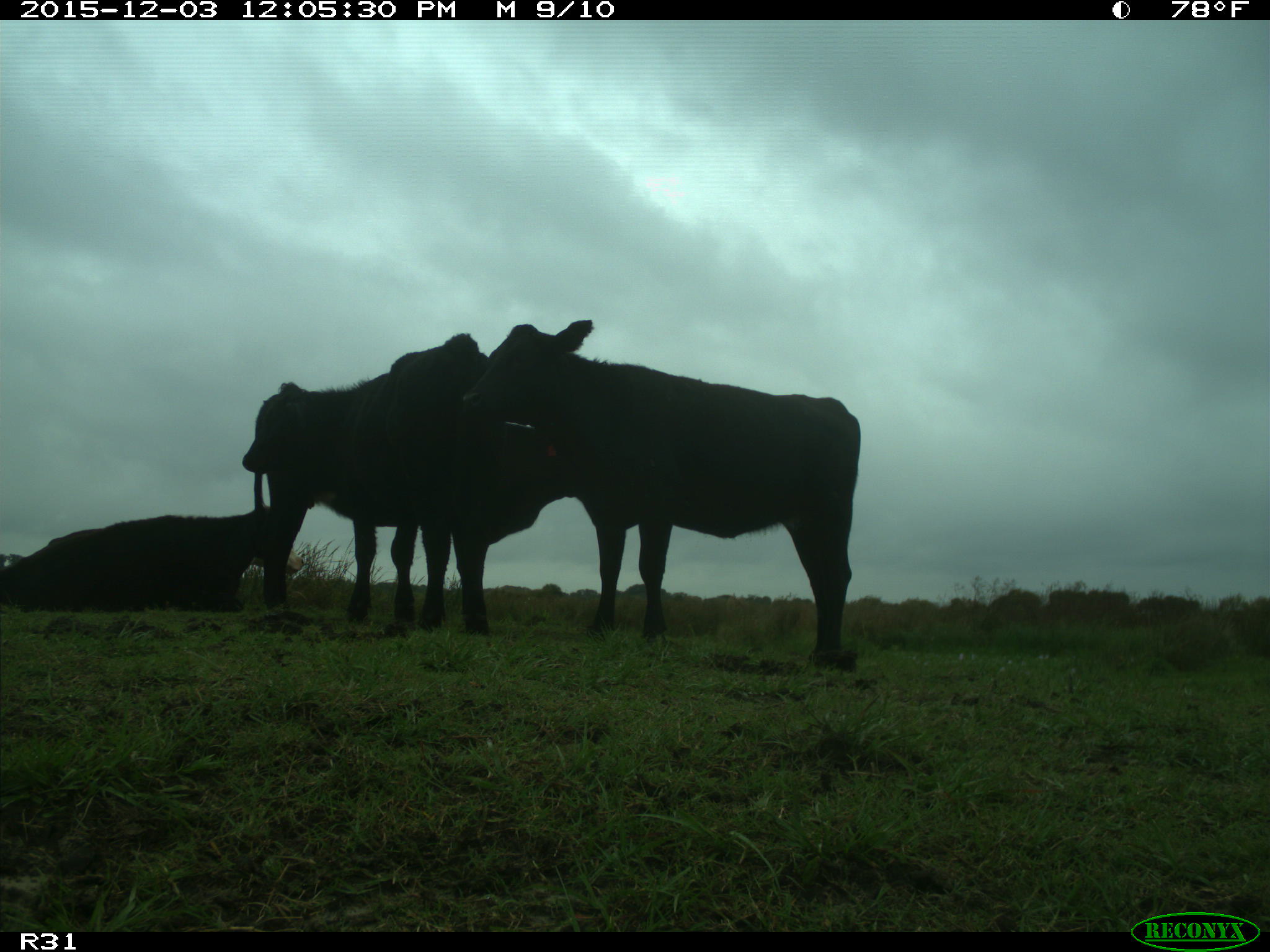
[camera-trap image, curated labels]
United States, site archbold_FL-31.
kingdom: Animalia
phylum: Chordata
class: Mammalia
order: Artiodactyla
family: Bovidae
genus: Bos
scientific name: Bos taurus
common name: domestic cow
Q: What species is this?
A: Bos taurus (domestic cow).